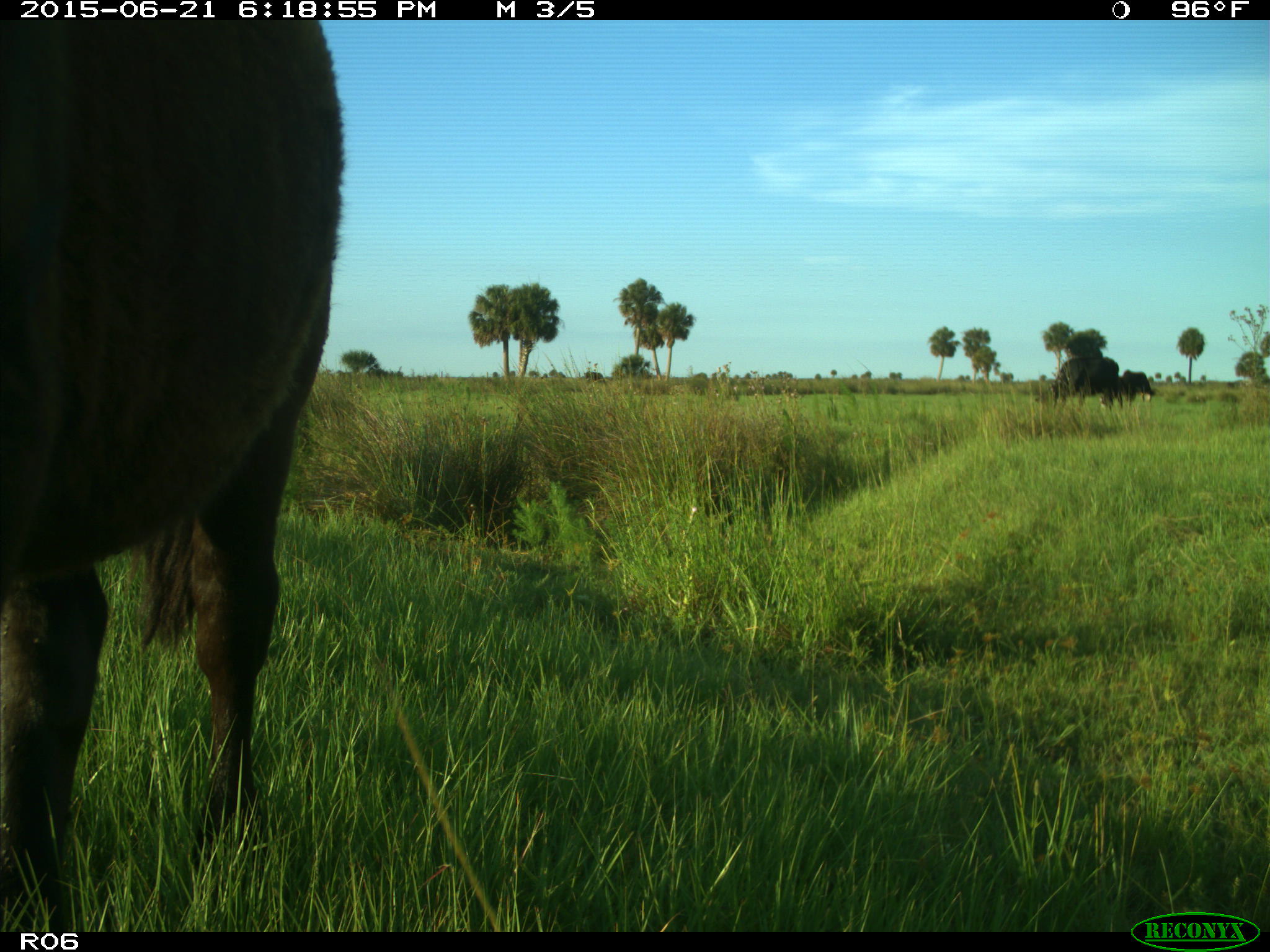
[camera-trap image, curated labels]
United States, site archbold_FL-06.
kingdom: Animalia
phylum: Chordata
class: Mammalia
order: Artiodactyla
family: Bovidae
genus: Bos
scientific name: Bos taurus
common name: domestic cow